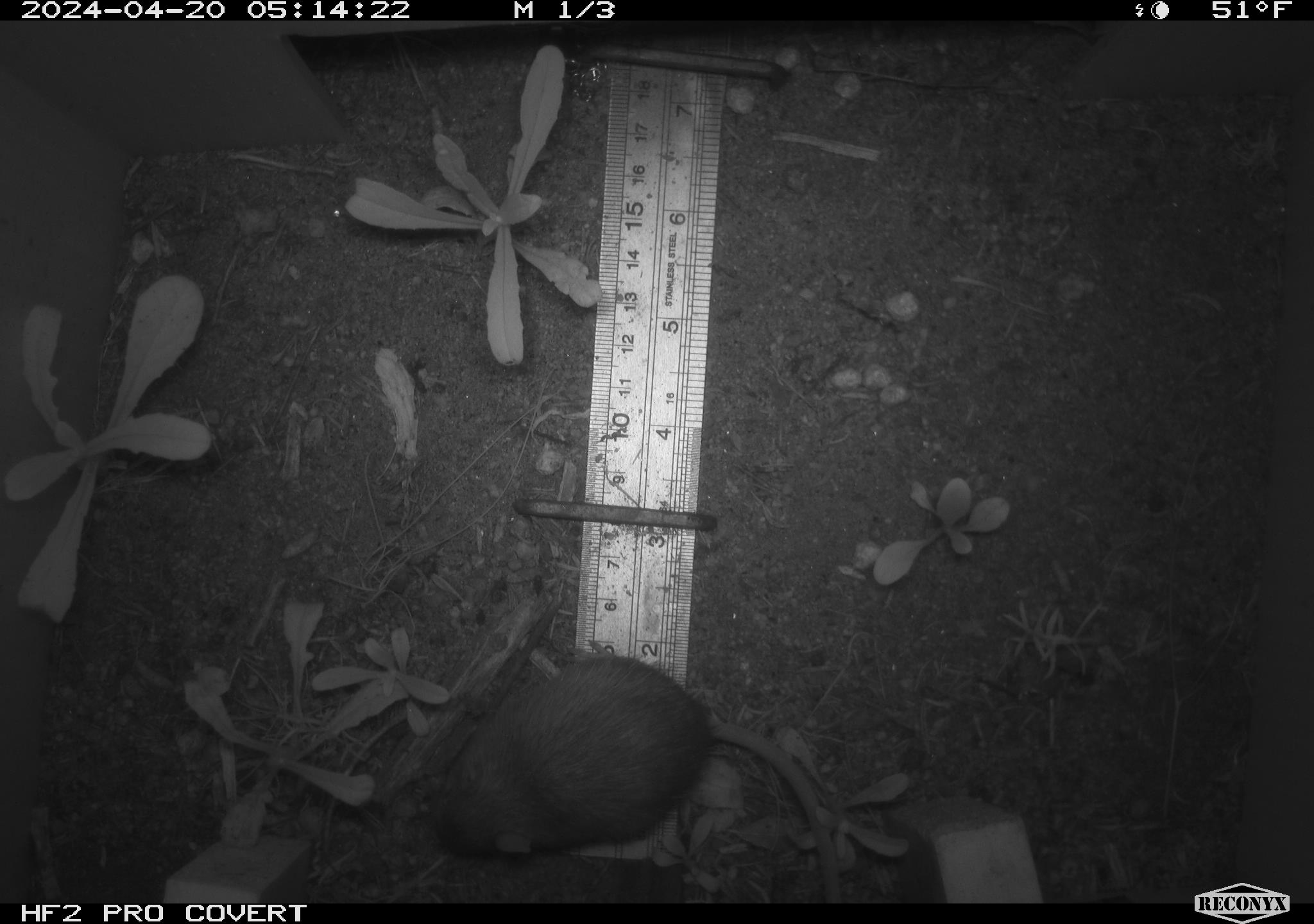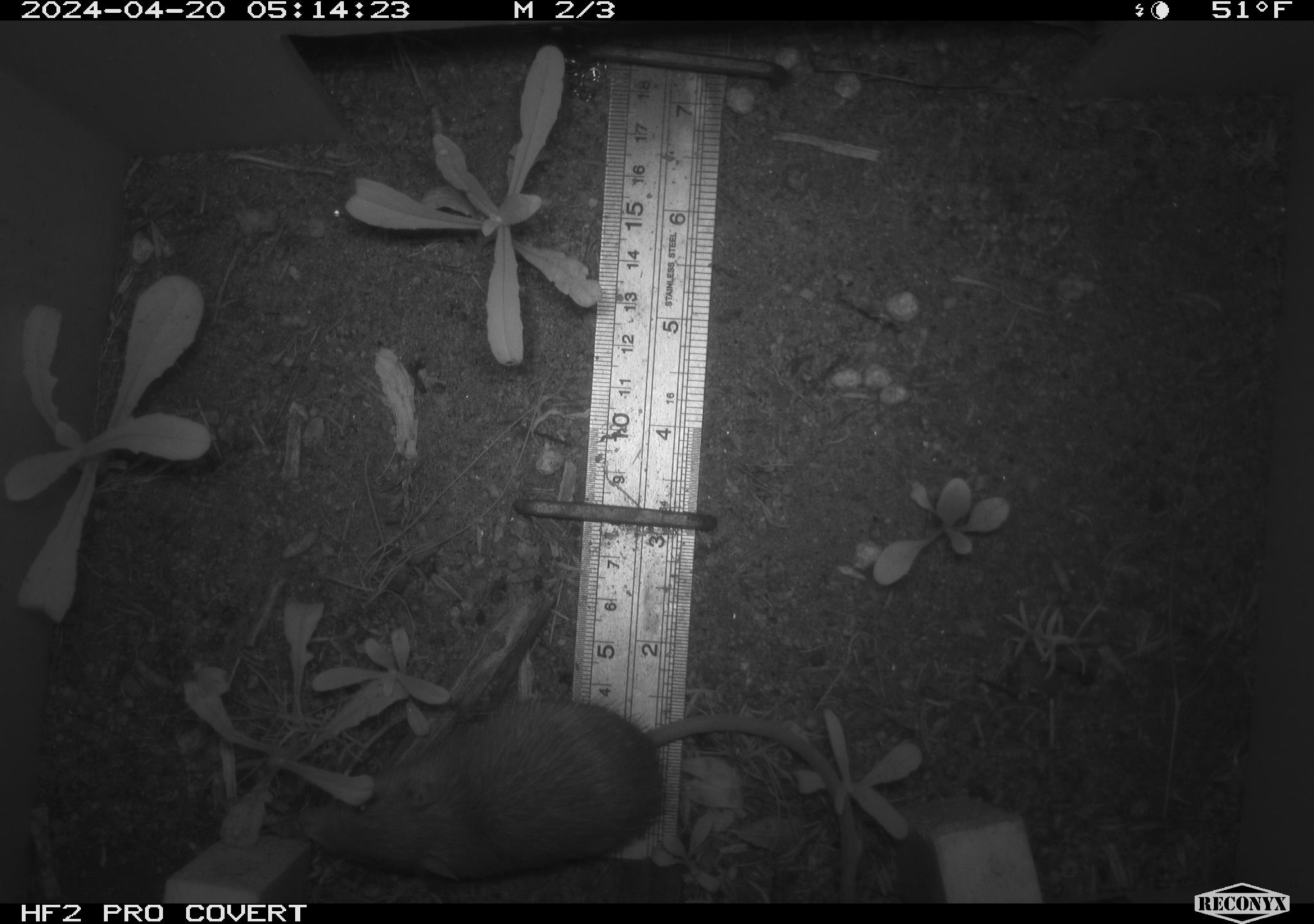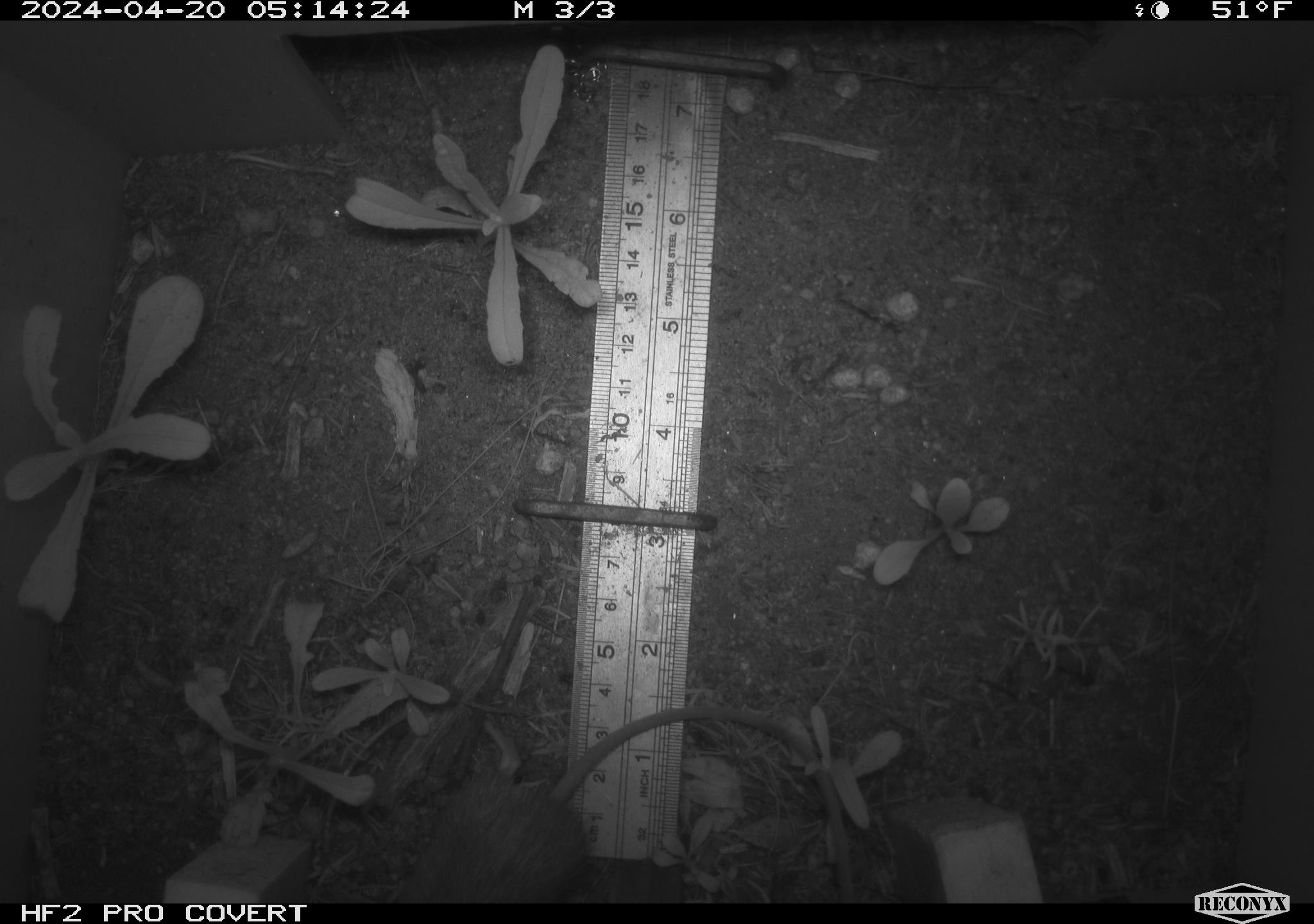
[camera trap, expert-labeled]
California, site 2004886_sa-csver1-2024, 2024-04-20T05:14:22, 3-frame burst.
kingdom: Animalia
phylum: Chordata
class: Mammalia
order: Rodentia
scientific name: Rodentia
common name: rodent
Rodent (Rodentia).